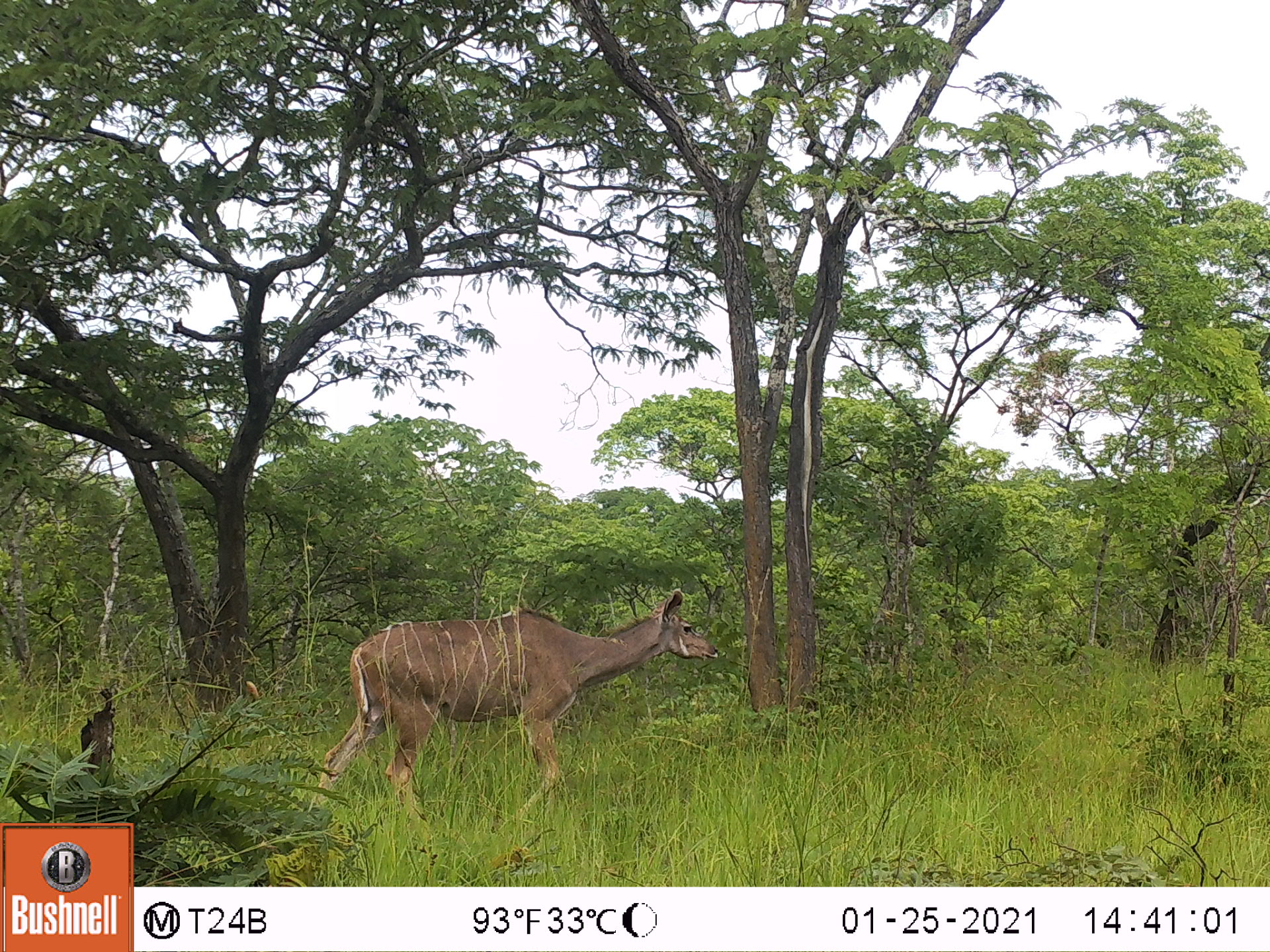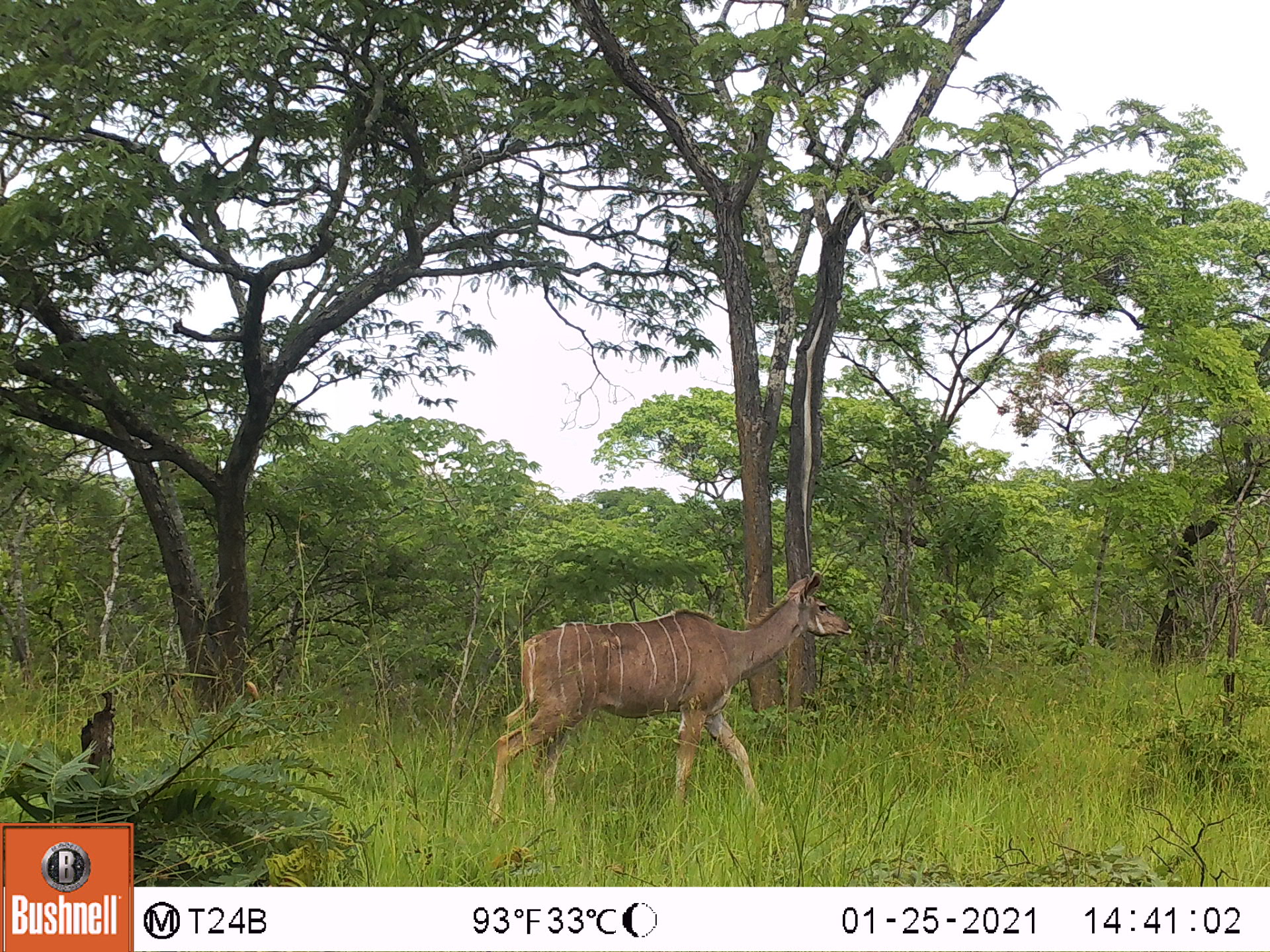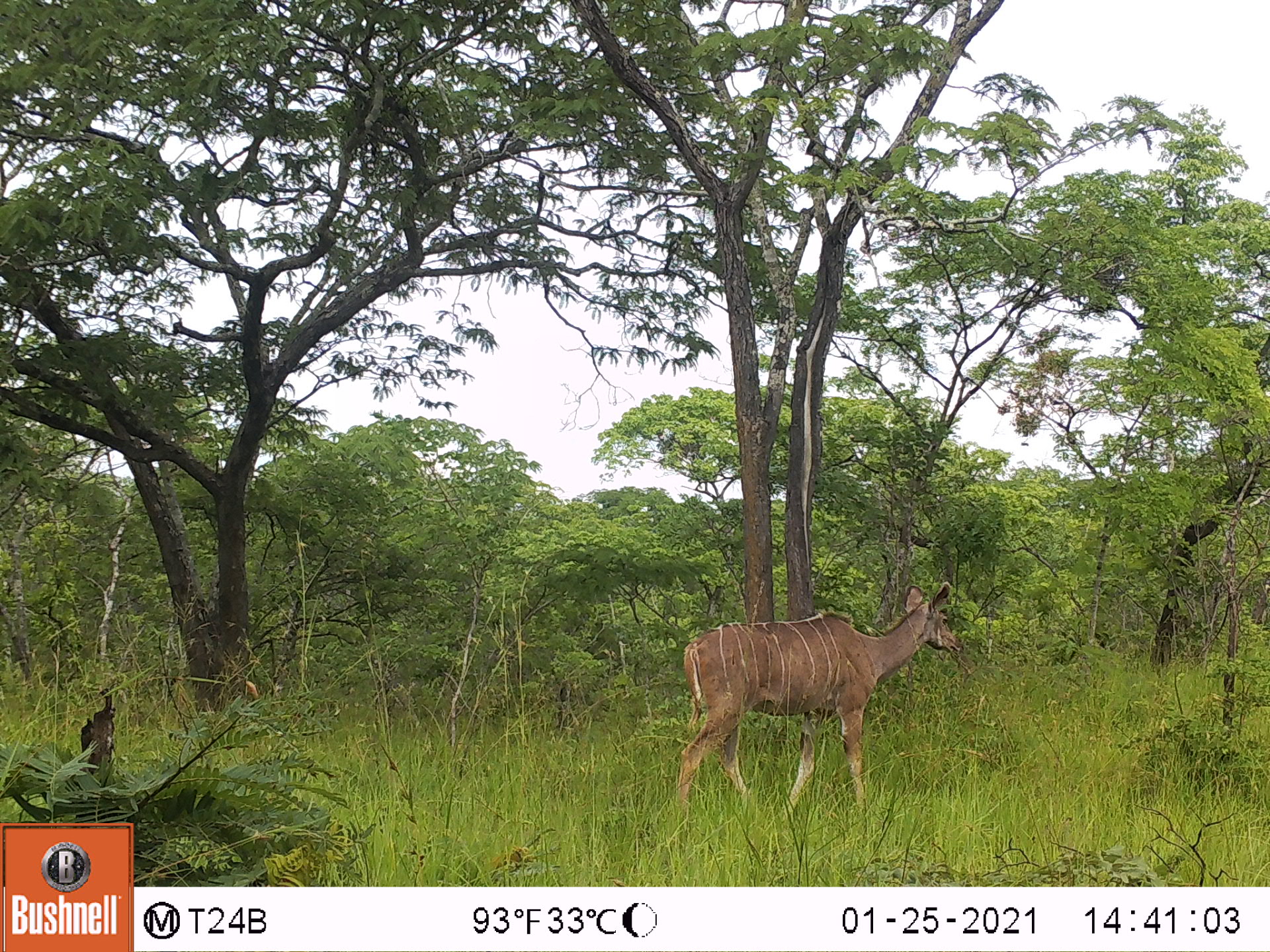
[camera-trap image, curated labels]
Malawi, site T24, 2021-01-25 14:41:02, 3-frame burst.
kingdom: Animalia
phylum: Chordata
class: Mammalia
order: Artiodactyla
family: Bovidae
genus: Tragelaphus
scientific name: Tragelaphus strepsiceros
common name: greater kudu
Greater kudu (Tragelaphus strepsiceros), count 1.